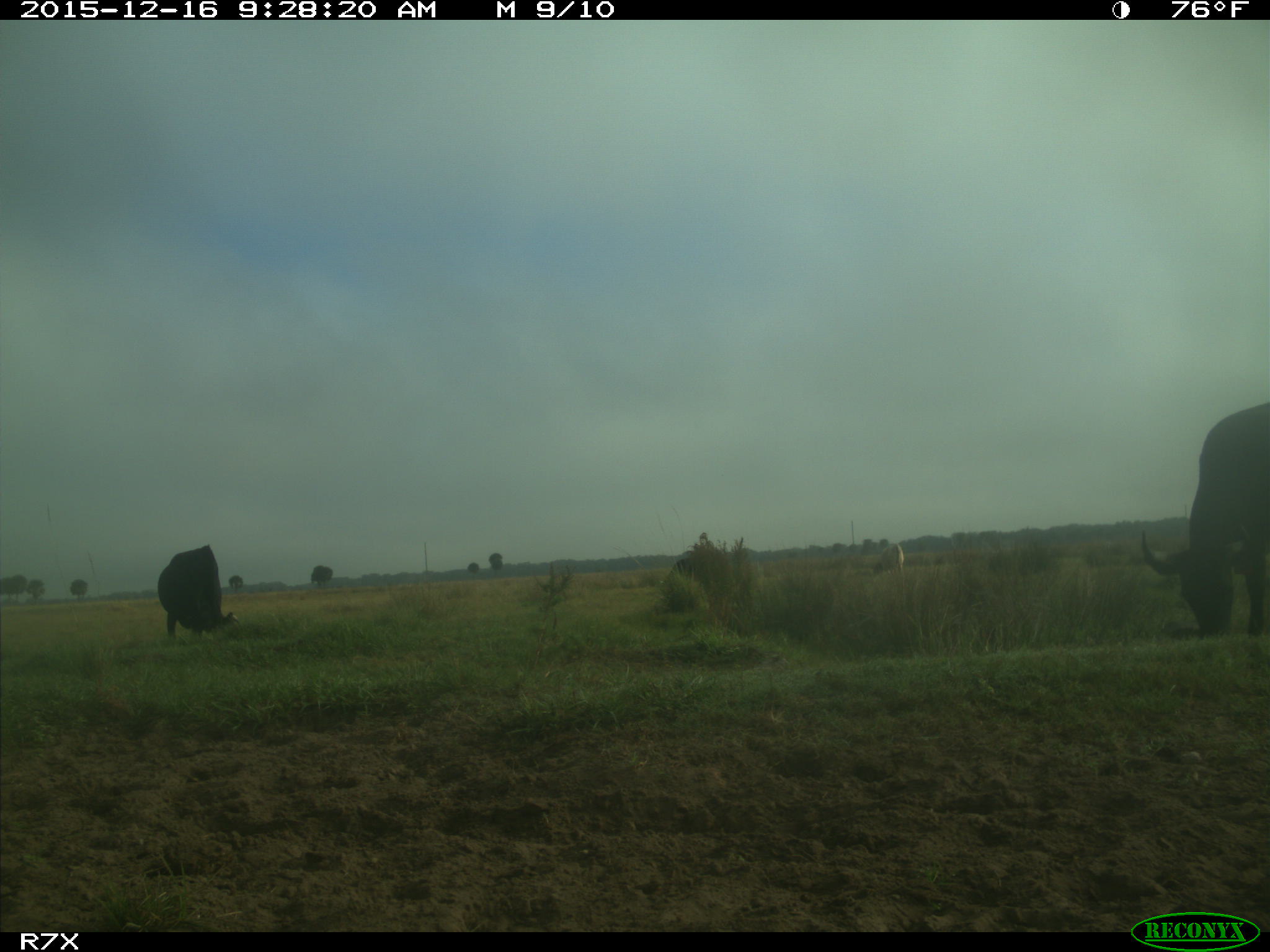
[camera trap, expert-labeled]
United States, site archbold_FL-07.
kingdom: Animalia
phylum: Chordata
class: Mammalia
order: Artiodactyla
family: Bovidae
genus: Bos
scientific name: Bos taurus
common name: domestic cow